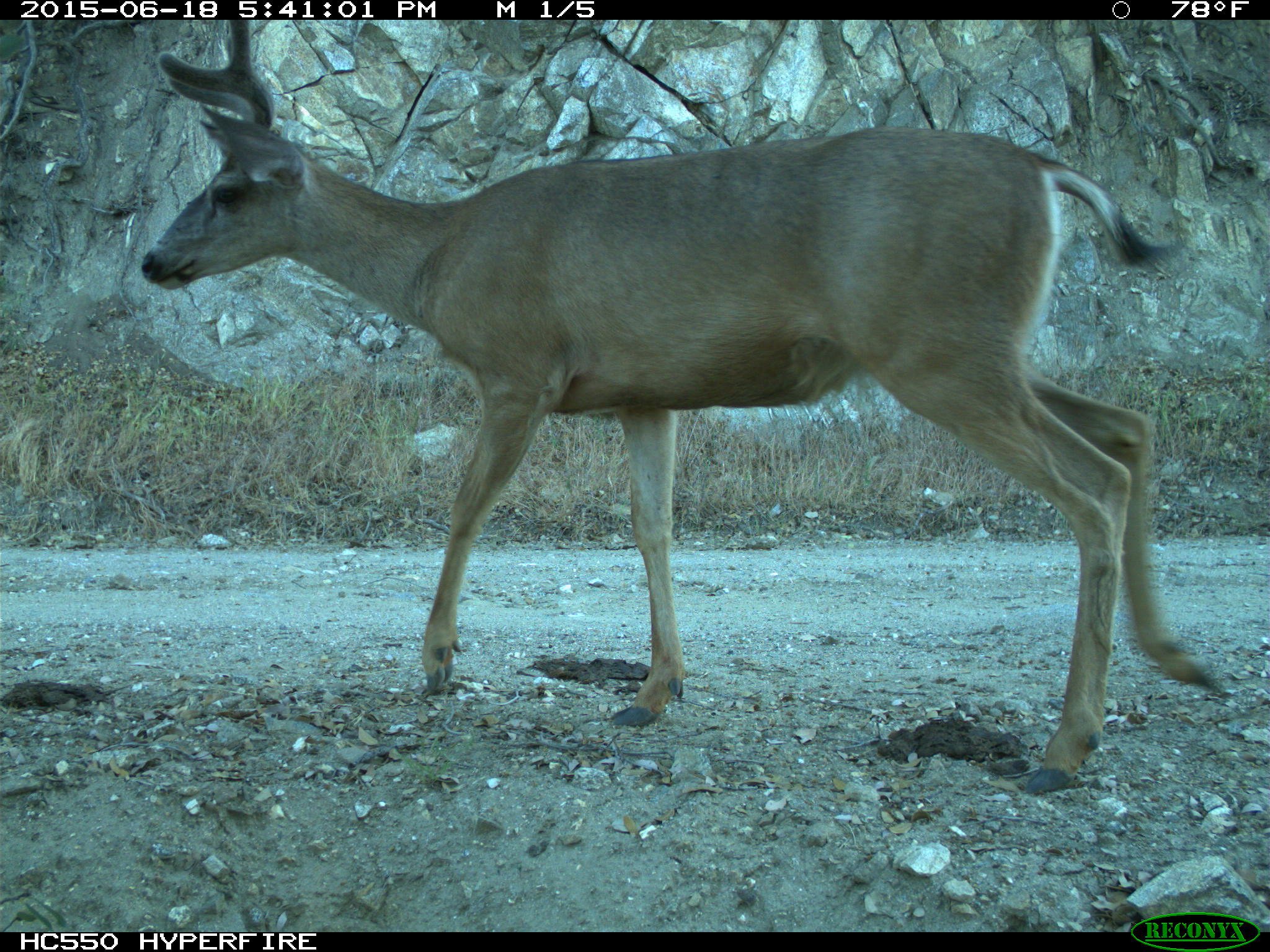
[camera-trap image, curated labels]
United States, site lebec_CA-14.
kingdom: Animalia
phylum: Chordata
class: Mammalia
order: Artiodactyla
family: Cervidae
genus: Odocoileus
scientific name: Odocoileus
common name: deer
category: unidentified deer